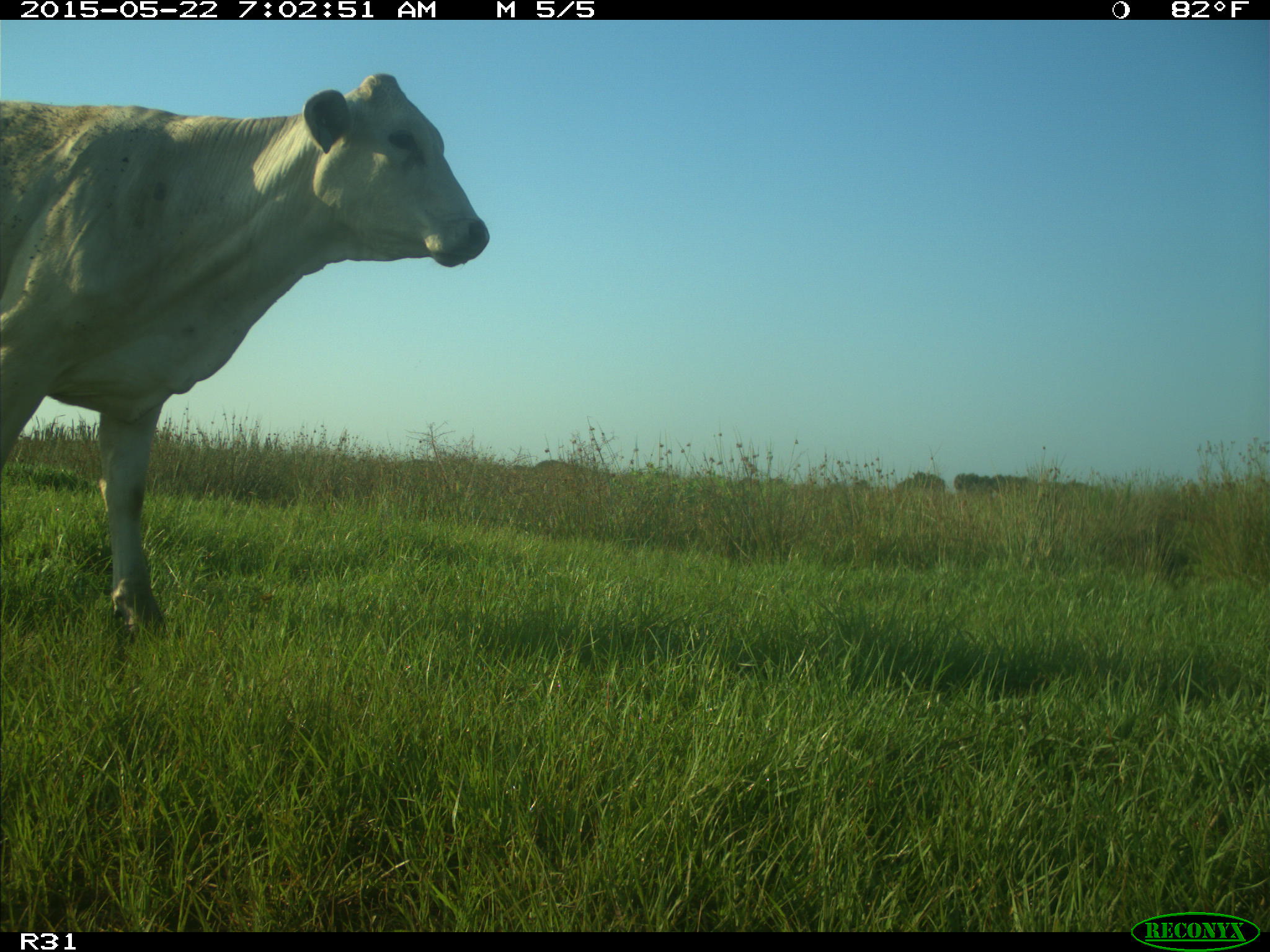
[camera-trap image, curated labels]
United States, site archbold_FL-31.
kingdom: Animalia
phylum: Chordata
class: Mammalia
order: Artiodactyla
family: Bovidae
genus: Bos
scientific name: Bos taurus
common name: domestic cow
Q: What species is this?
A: Bos taurus (domestic cow).